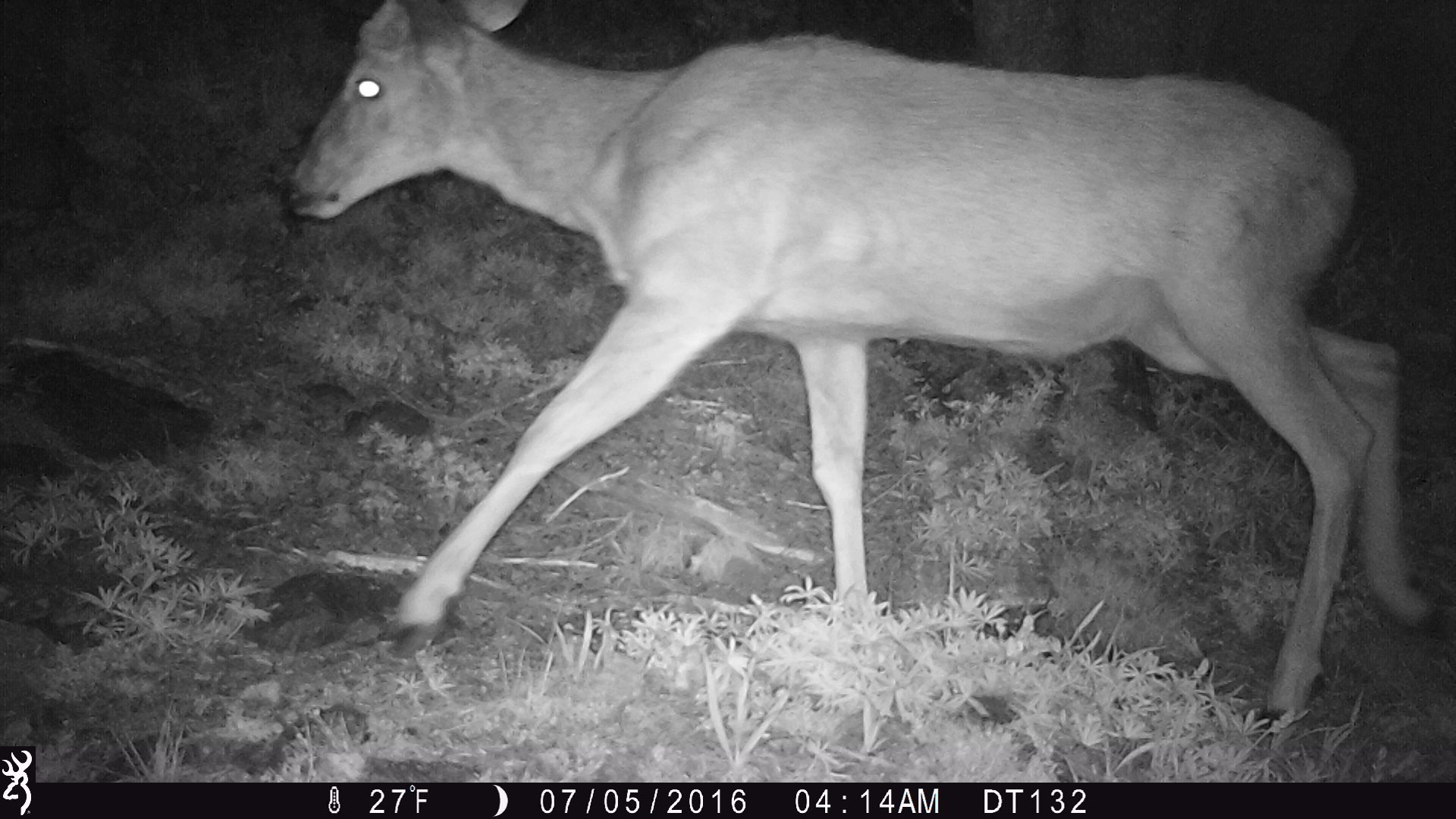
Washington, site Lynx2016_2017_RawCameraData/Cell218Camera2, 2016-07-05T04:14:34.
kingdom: Animalia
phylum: Chordata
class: Mammalia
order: Artiodactyla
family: Cervidae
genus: Odocoileus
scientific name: Odocoileus hemionus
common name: mule deer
Odocoileus hemionus (mule deer). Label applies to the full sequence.